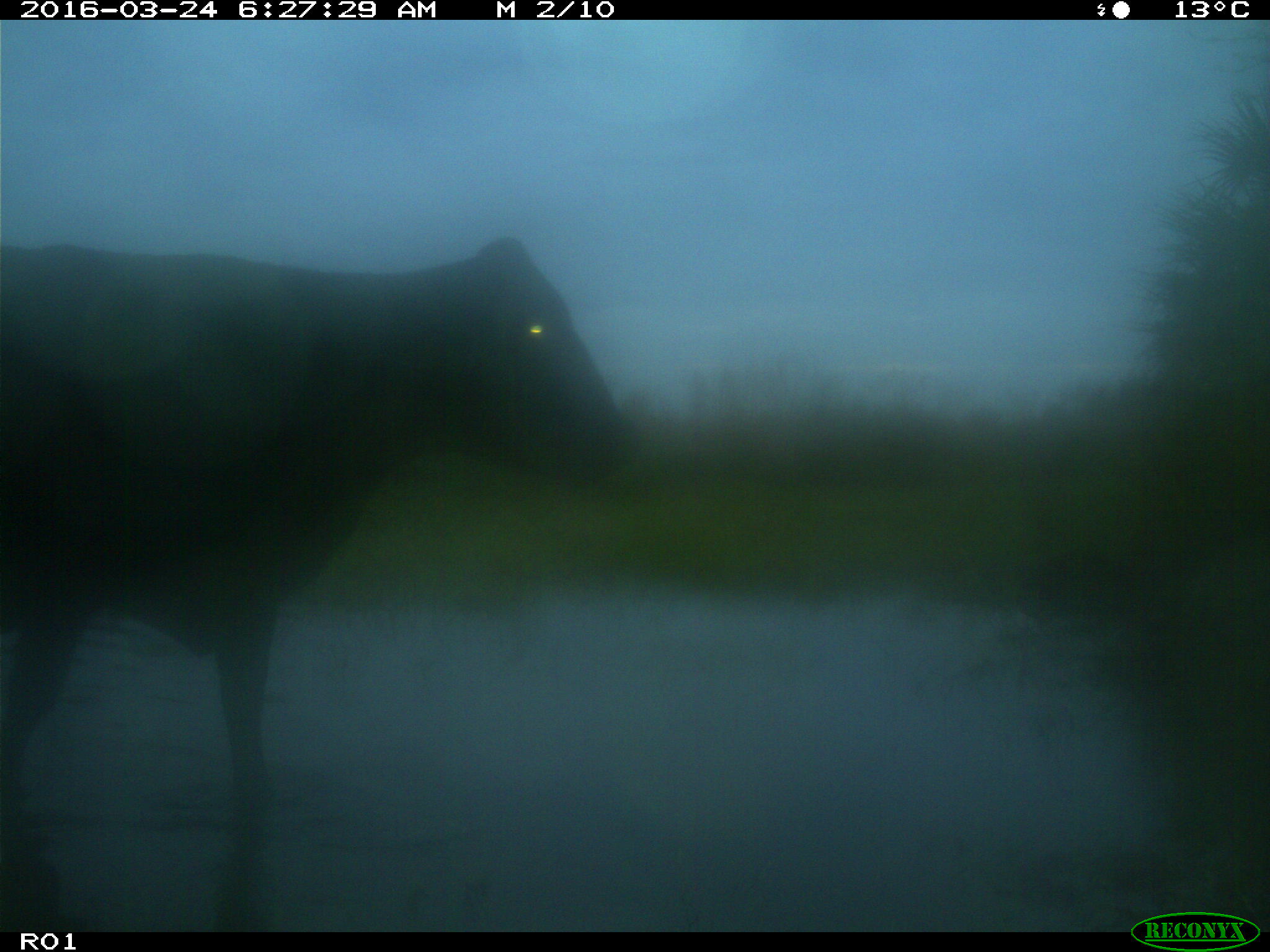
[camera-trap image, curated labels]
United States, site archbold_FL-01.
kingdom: Animalia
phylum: Chordata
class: Mammalia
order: Artiodactyla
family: Bovidae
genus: Bos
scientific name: Bos taurus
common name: domestic cow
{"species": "Bos taurus (domestic cow)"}